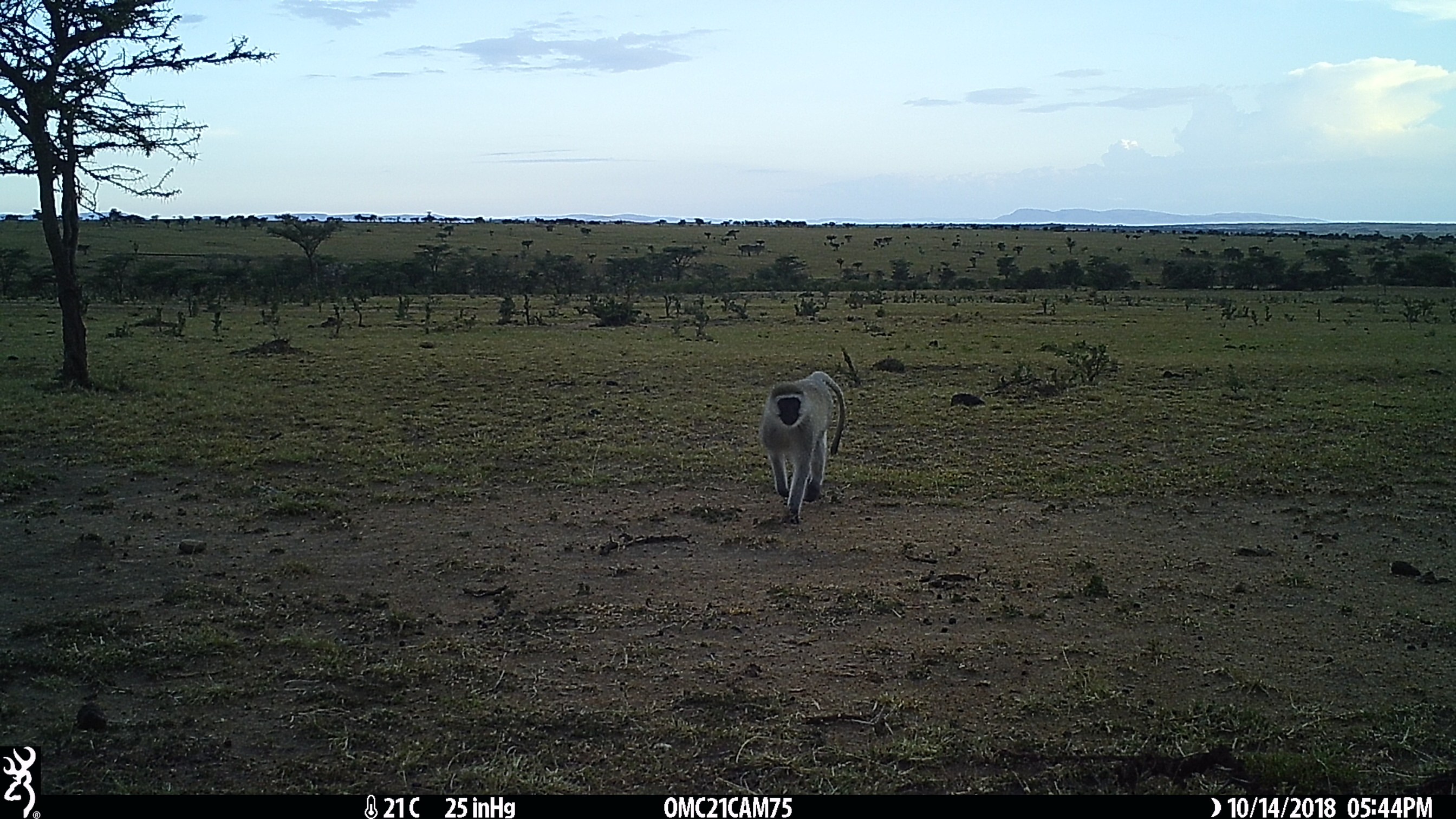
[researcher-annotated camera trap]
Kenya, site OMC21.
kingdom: Animalia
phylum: Chordata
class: Mammalia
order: Primates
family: Cercopithecidae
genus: Chlorocebus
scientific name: Chlorocebus pygerythrus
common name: vervet monkey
Vervet monkey (Chlorocebus pygerythrus).